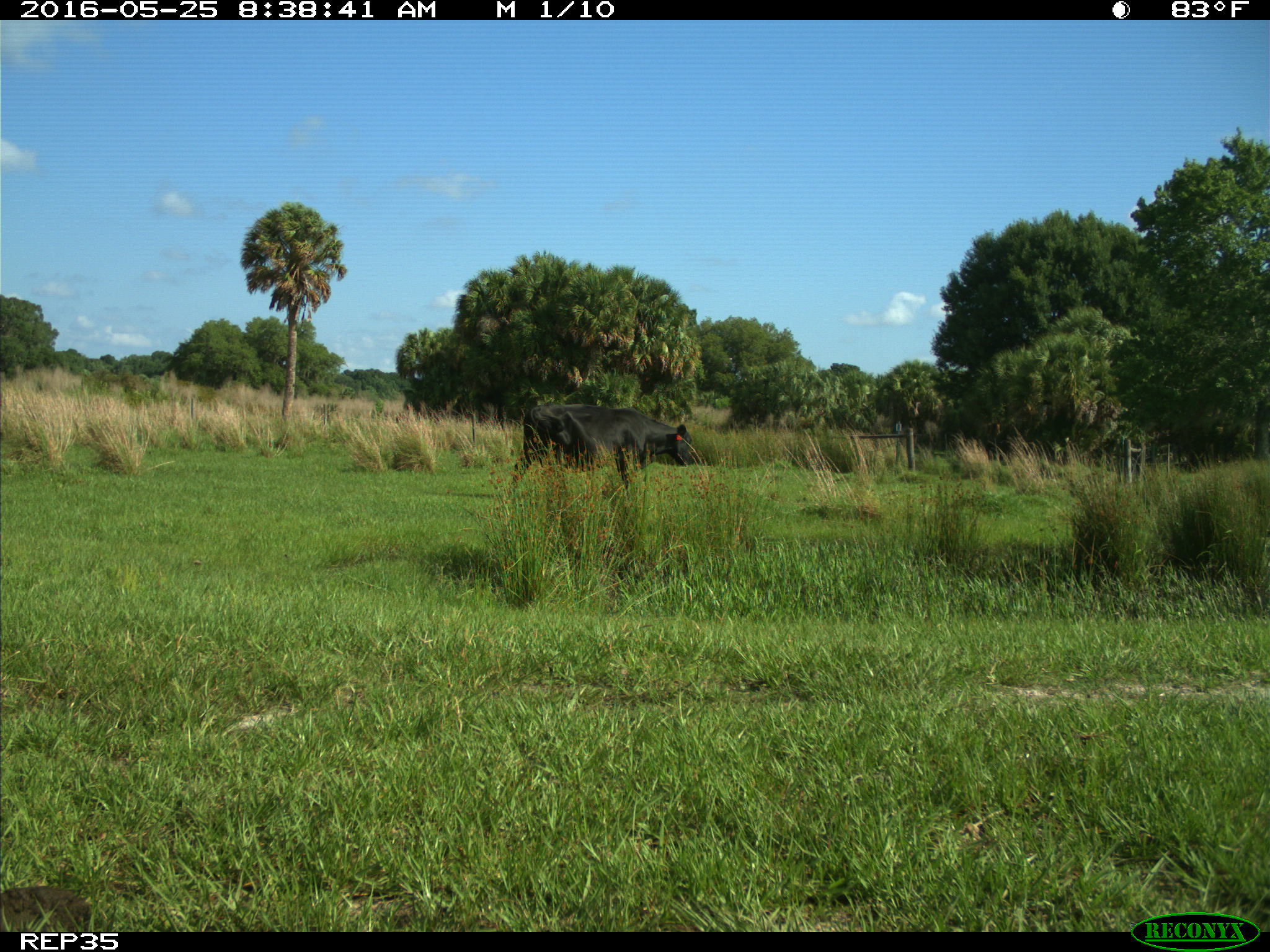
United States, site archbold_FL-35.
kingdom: Animalia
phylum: Chordata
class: Mammalia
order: Artiodactyla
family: Bovidae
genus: Bos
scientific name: Bos taurus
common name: domestic cow